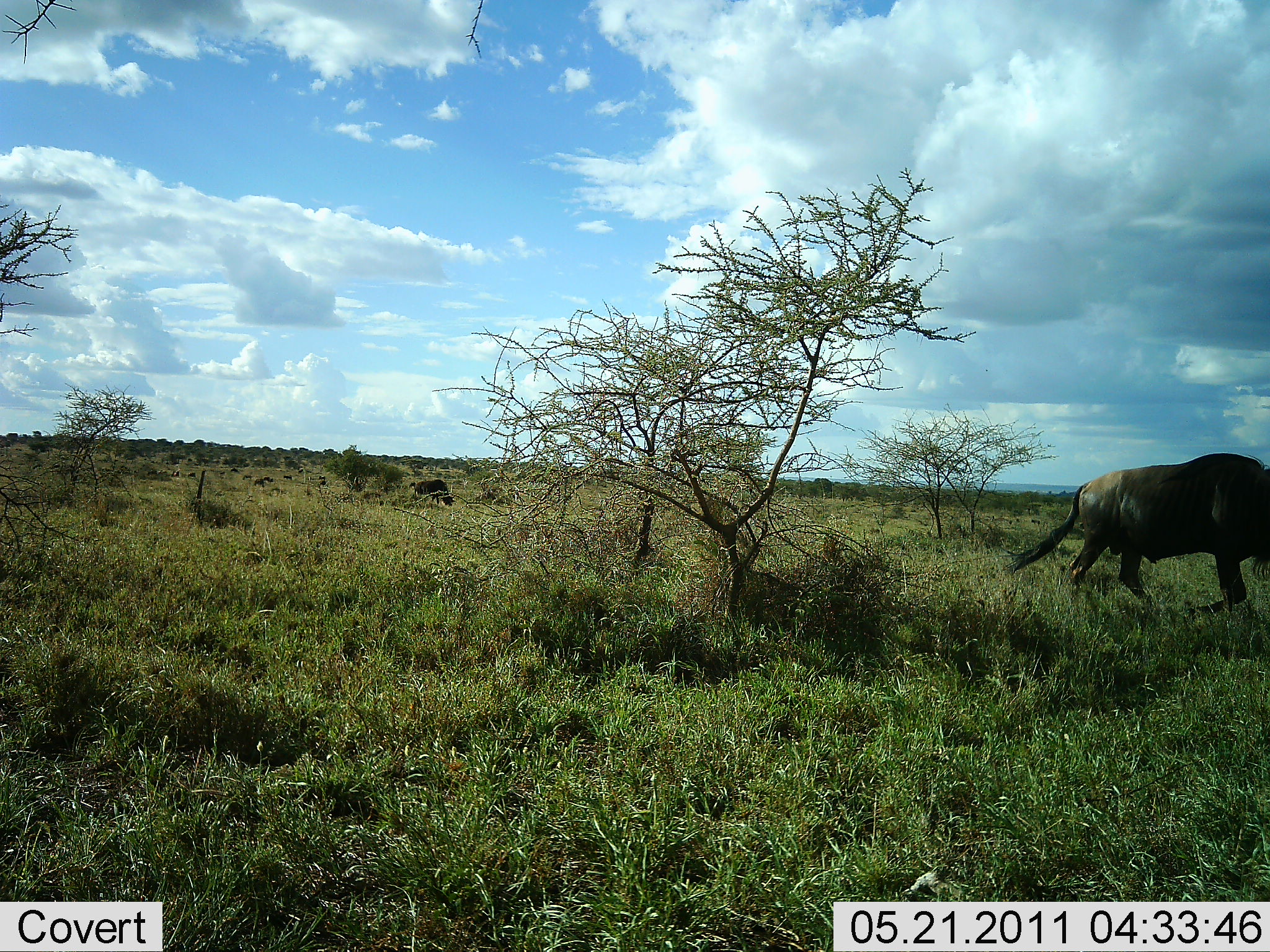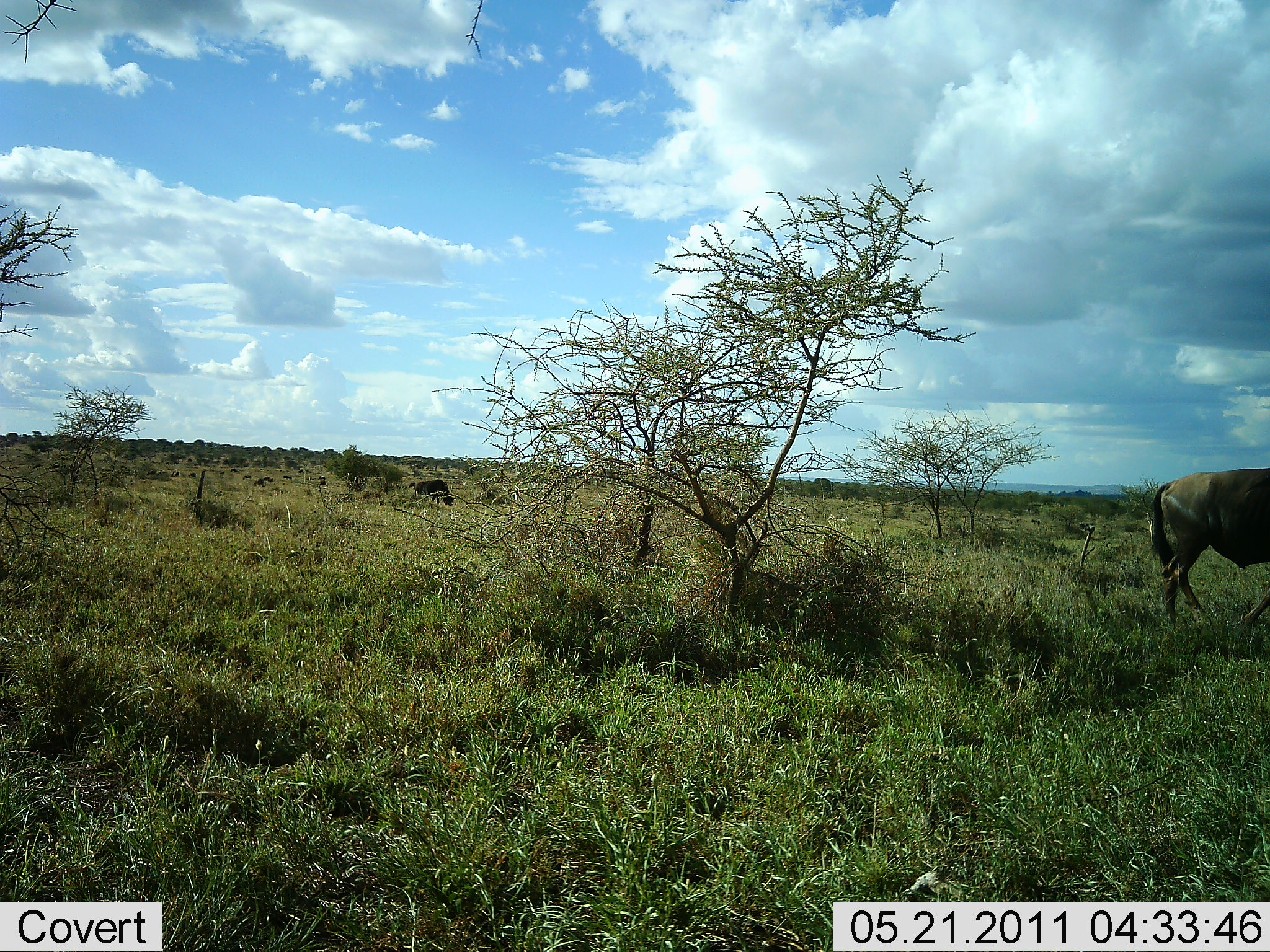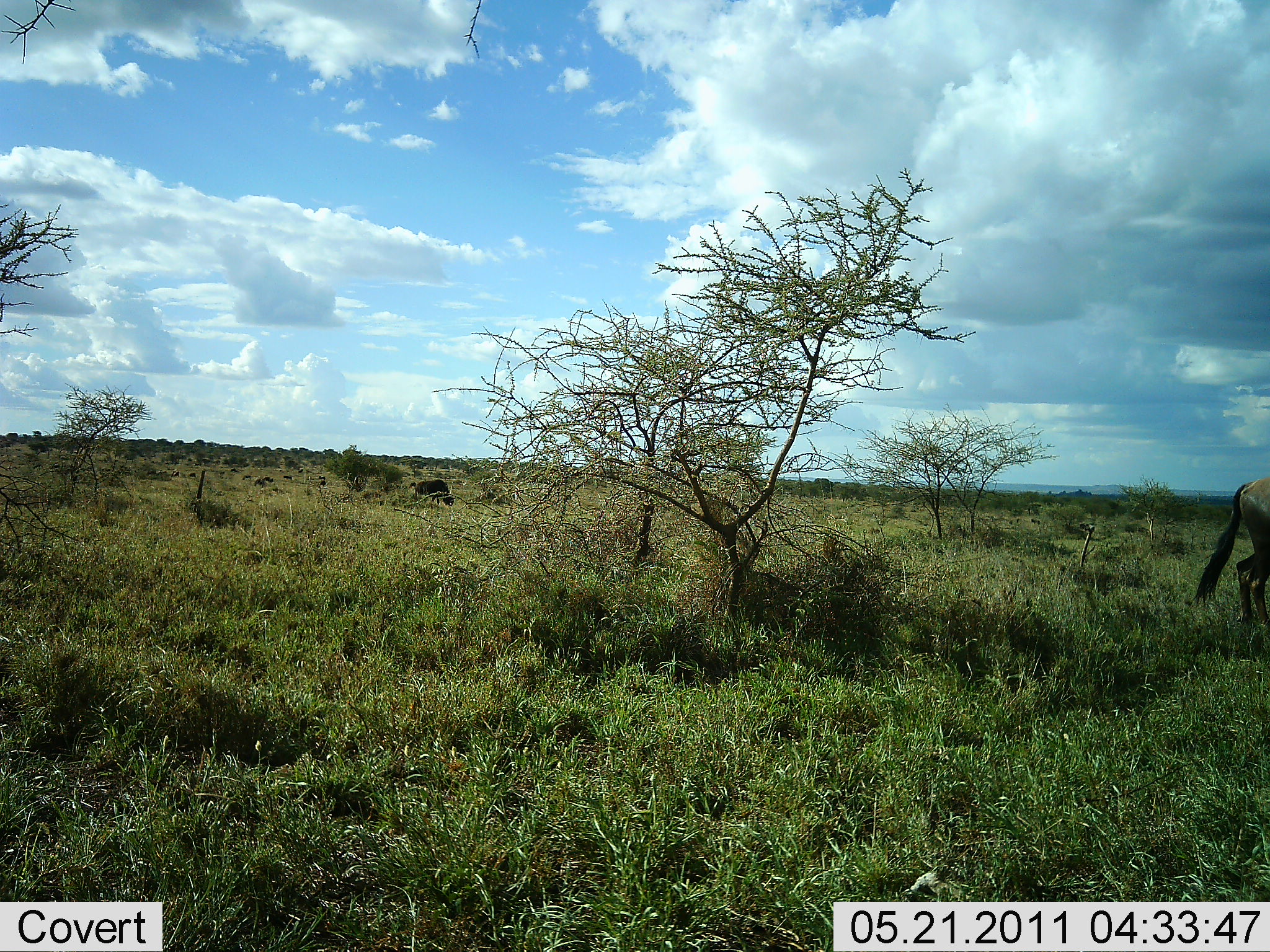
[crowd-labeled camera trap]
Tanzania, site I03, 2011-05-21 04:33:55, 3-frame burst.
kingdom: Animalia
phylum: Chordata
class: Mammalia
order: Artiodactyla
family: Bovidae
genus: Connochaetes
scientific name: Connochaetes taurinus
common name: blue wildebeest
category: wildebeest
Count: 2.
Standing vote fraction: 40%.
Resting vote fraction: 0%.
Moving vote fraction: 90%.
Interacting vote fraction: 0%.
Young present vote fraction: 0%.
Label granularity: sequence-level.